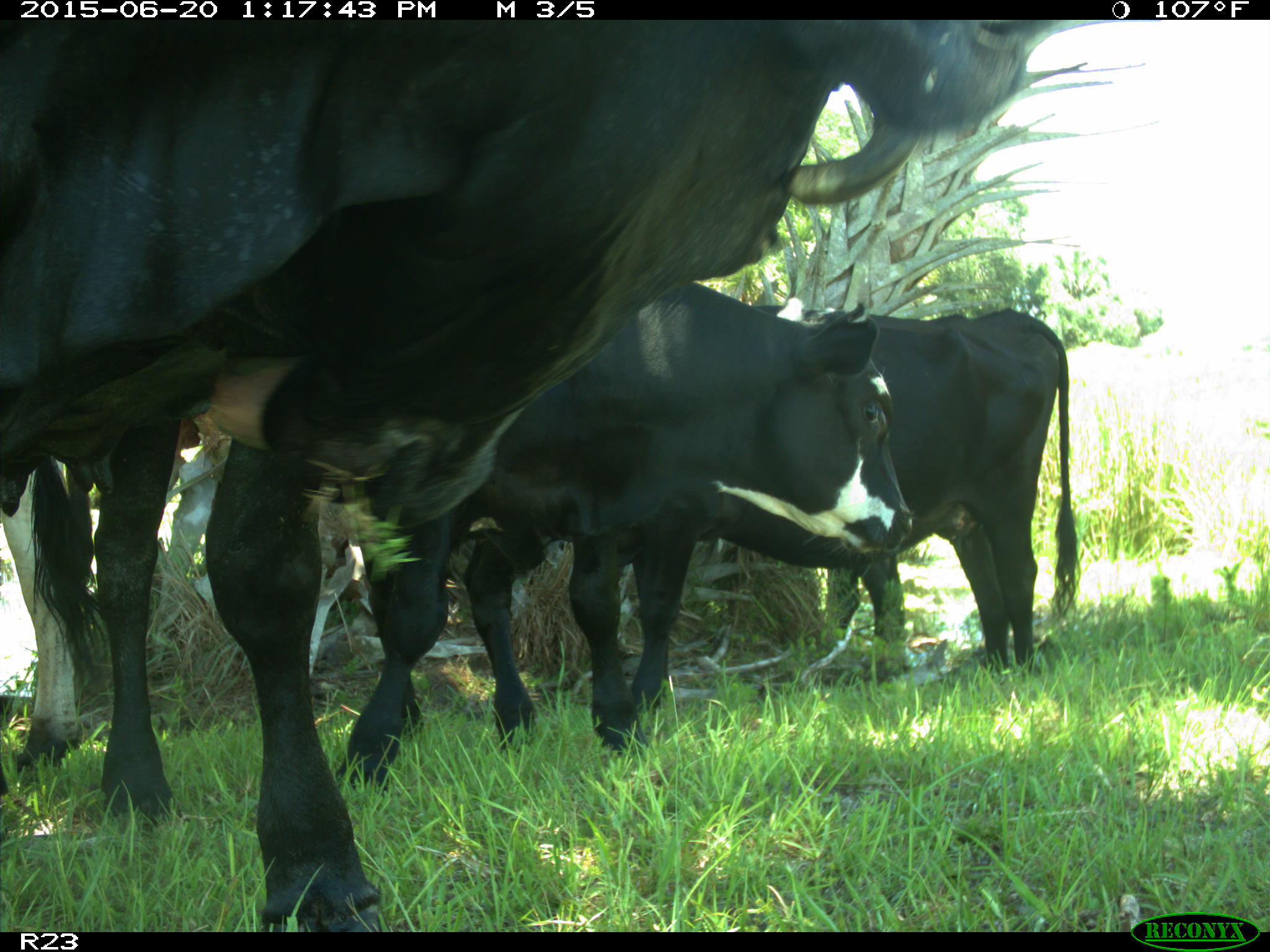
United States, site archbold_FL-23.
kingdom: Animalia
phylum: Chordata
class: Mammalia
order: Artiodactyla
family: Bovidae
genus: Bos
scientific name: Bos taurus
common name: domestic cow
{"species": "Bos taurus (domestic cow)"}